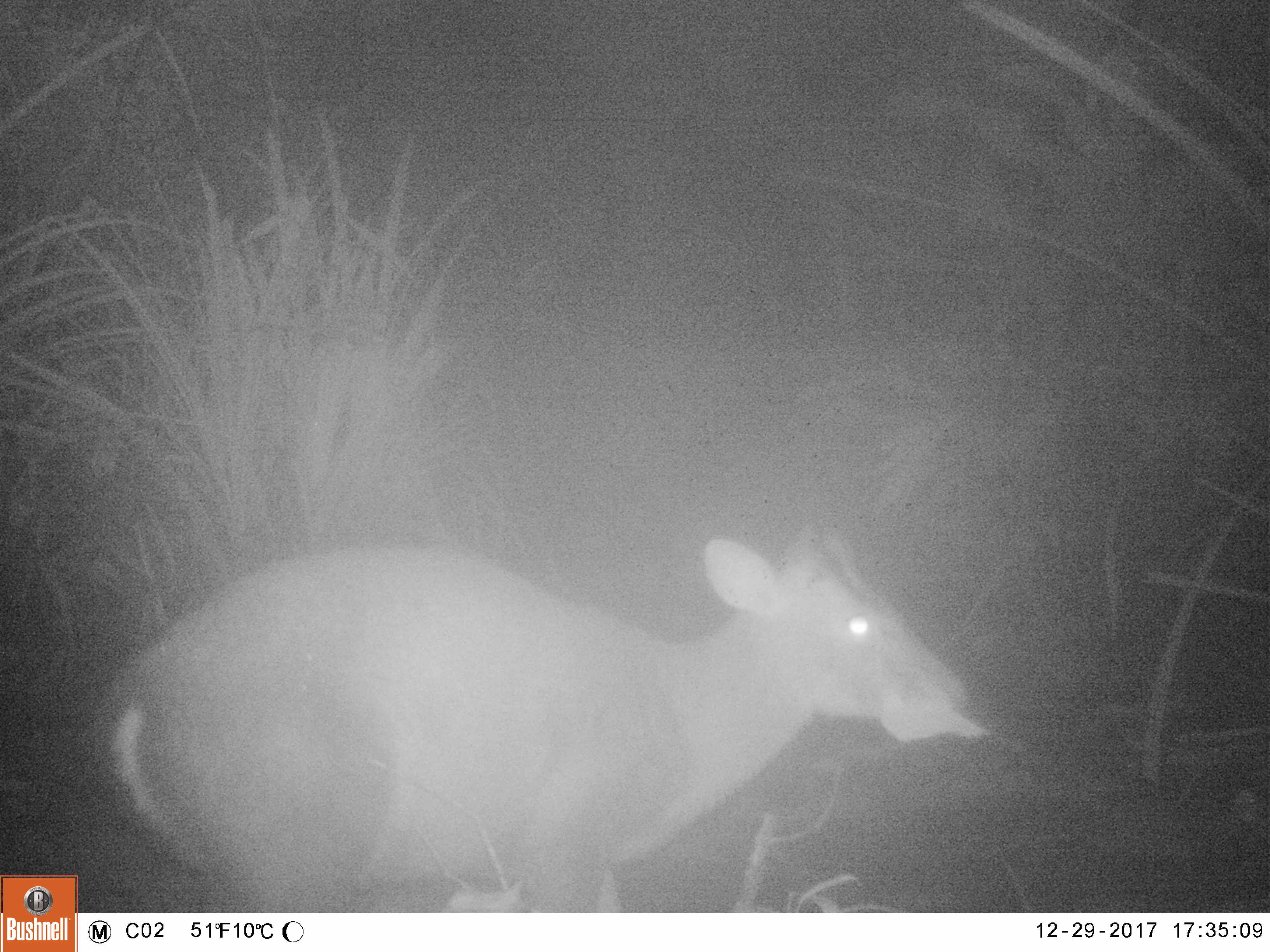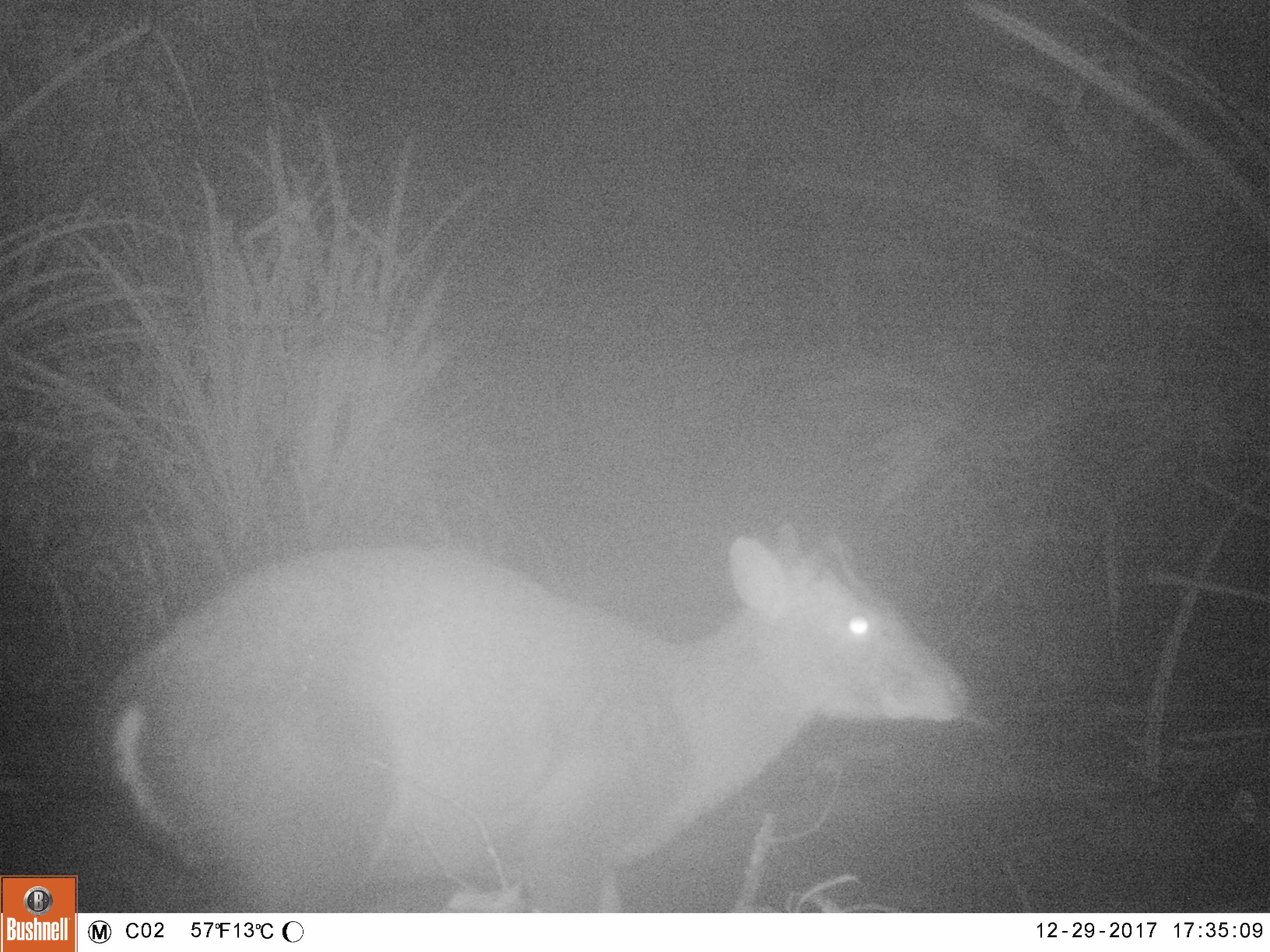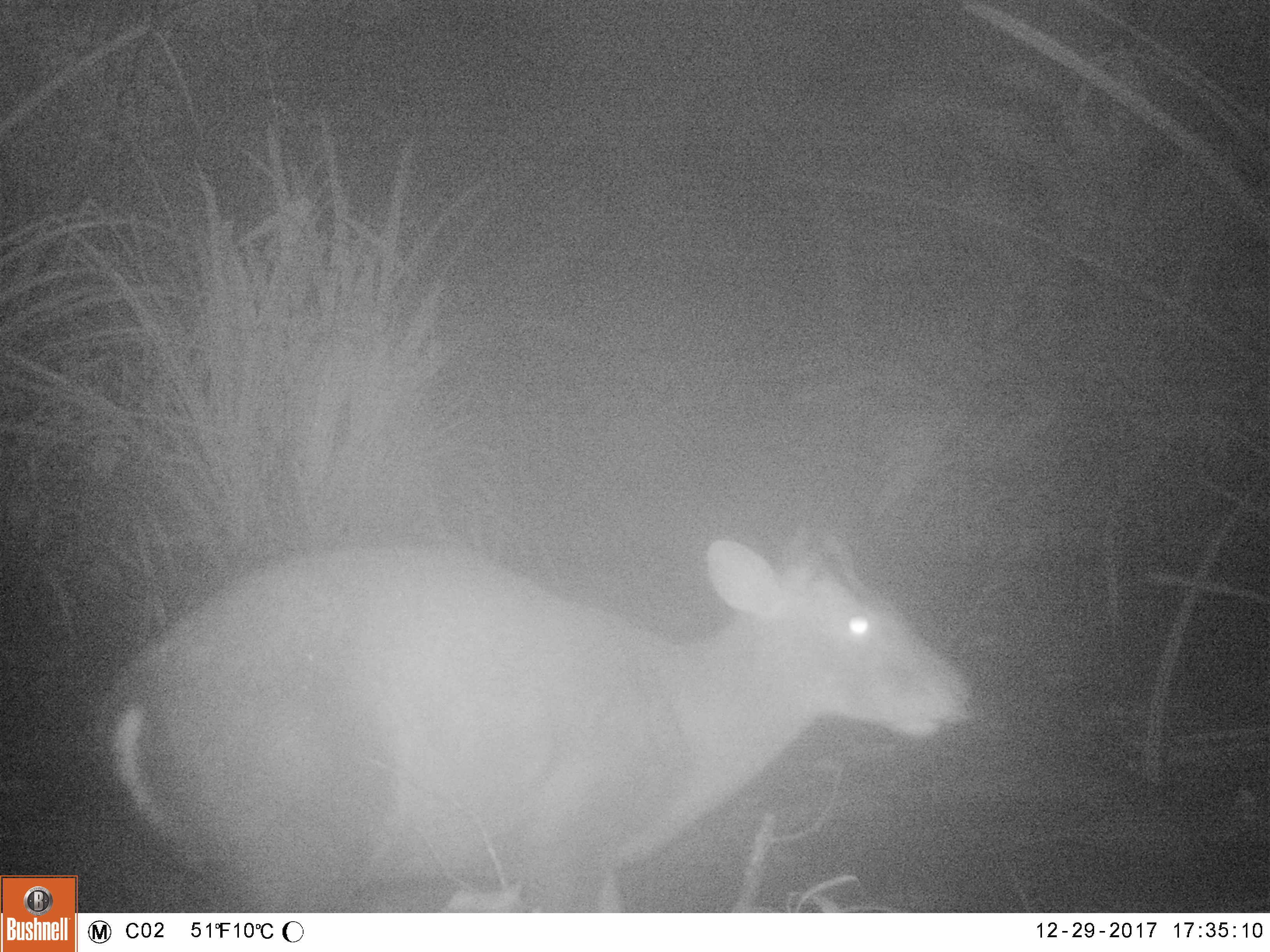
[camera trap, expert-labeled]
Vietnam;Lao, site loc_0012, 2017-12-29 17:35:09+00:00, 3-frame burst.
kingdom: Animalia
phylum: Chordata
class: Mammalia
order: Artiodactyla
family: Cervidae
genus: Muntiacus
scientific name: Muntiacus rooseveltorum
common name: roosevelt's muntjac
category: roosevelts muntjac group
Roosevelts muntjac group (roosevelt's muntjac) (Muntiacus rooseveltorum). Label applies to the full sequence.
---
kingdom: Animalia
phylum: Chordata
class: Mammalia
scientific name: Laurasiatheria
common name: ungulate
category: unidentified ungulates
Unidentified ungulates (ungulate) (Laurasiatheria). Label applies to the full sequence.